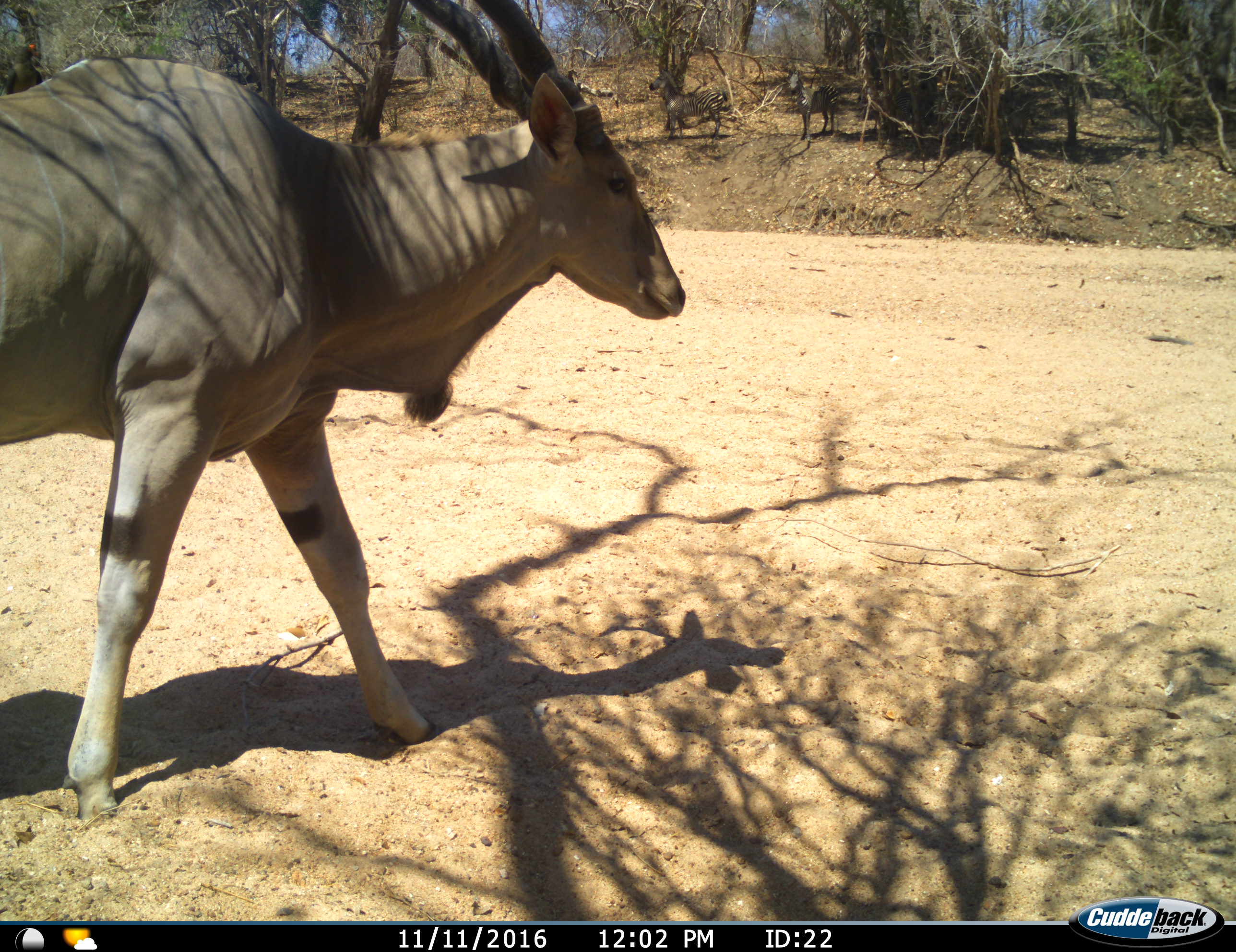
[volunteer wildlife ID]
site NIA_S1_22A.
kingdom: Animalia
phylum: Chordata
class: Mammalia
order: Artiodactyla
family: Bovidae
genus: Tragelaphus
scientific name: Tragelaphus oryx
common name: eland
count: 1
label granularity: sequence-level